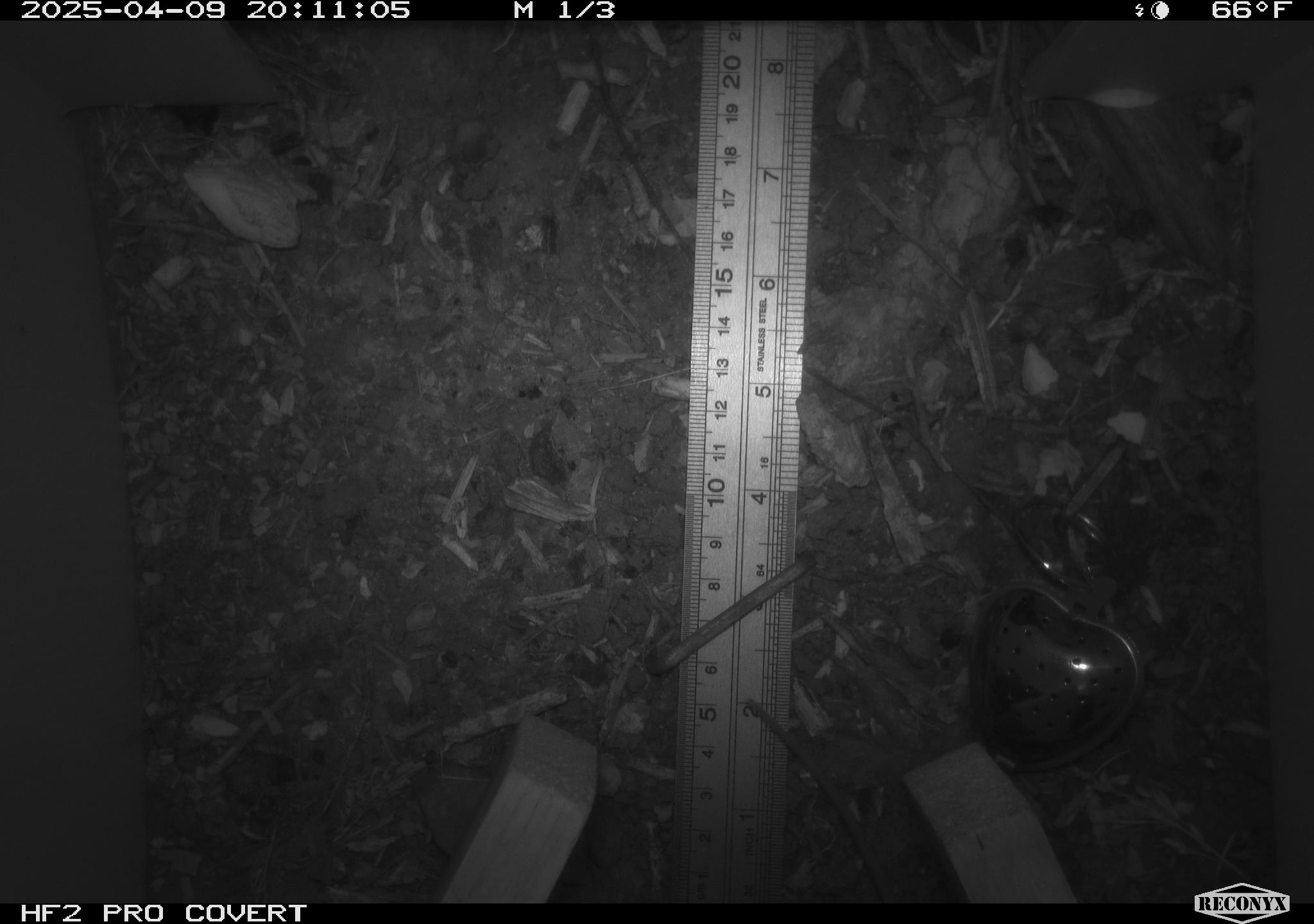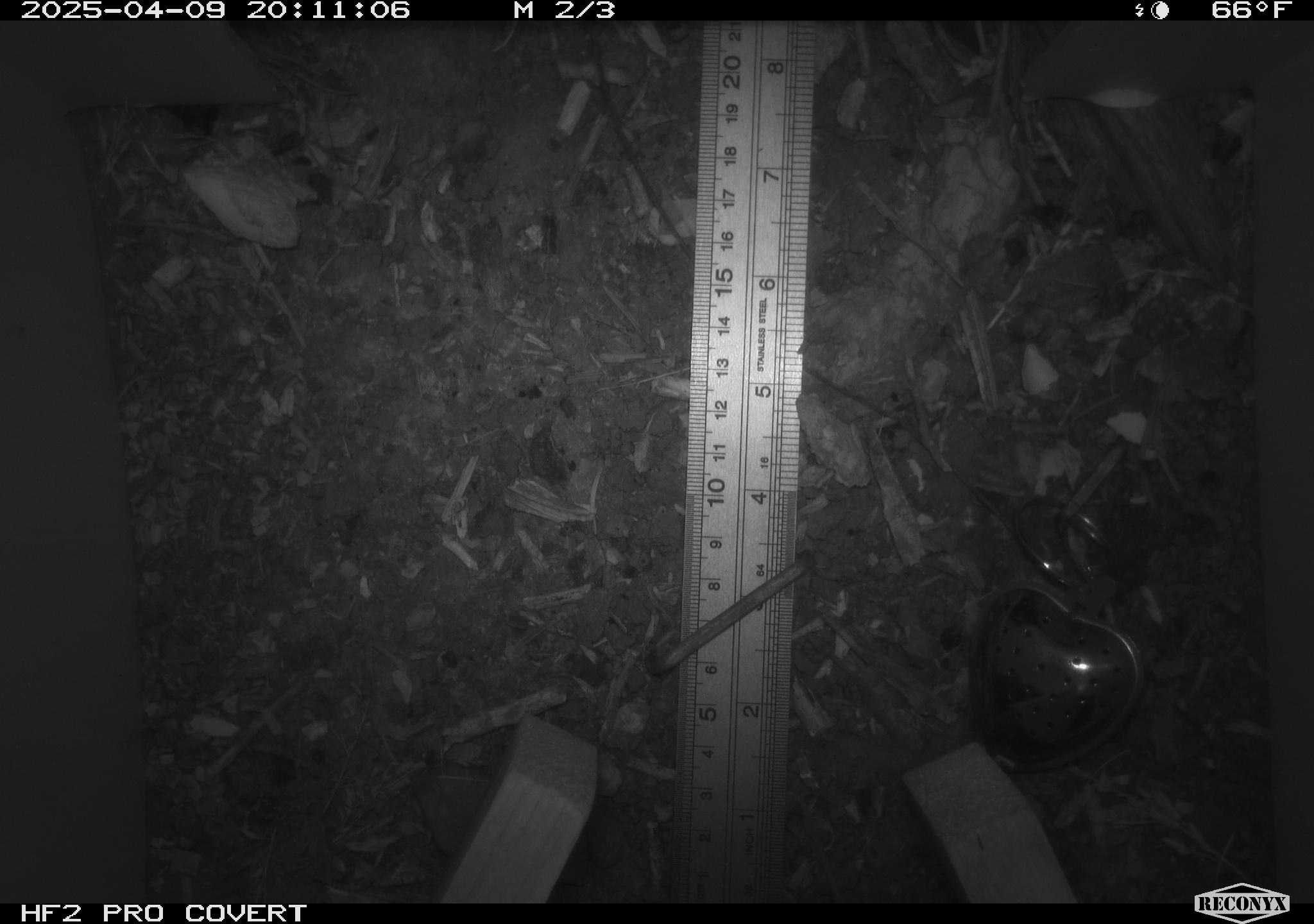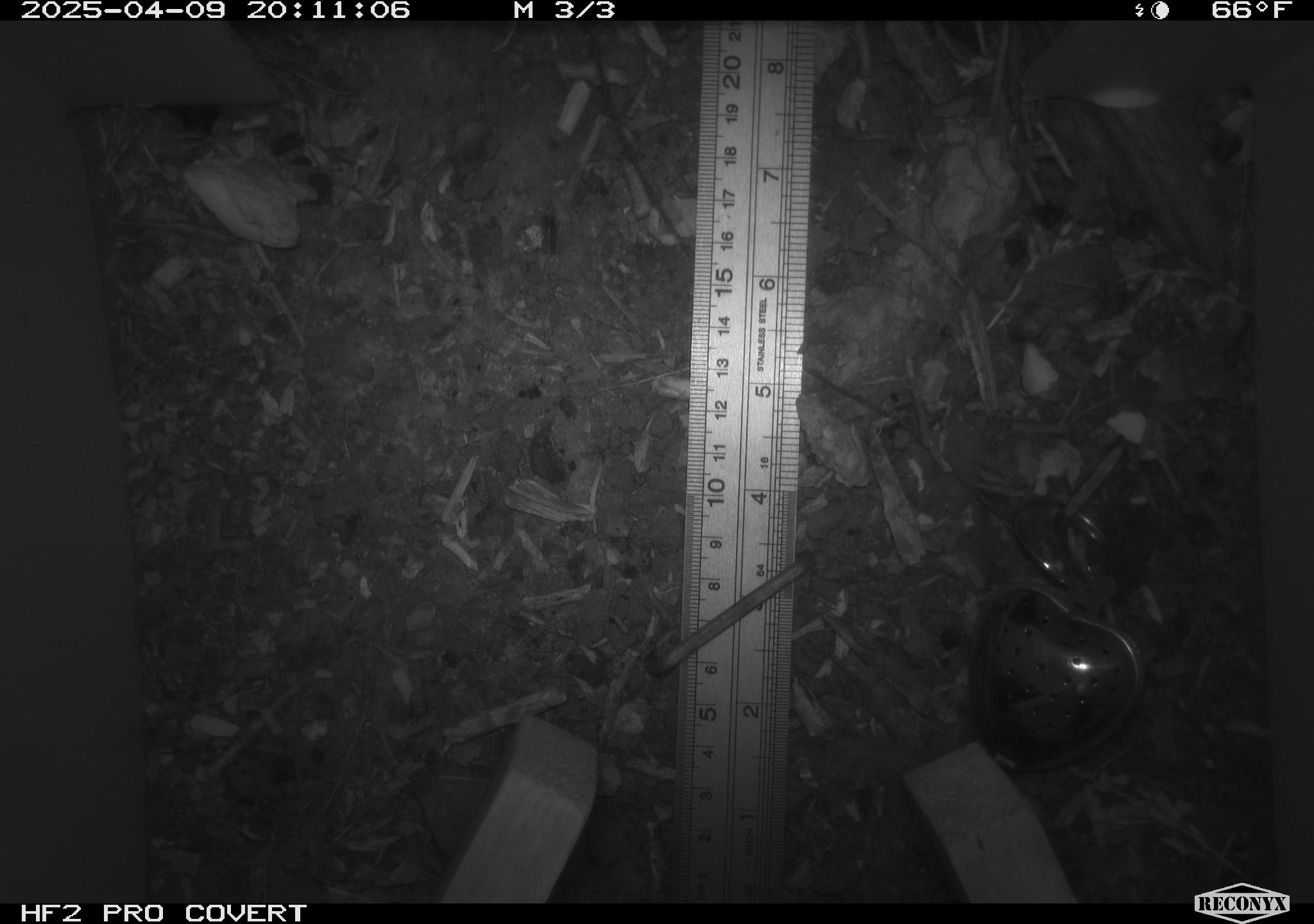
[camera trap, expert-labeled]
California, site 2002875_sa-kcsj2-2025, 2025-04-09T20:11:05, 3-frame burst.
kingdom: Animalia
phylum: Chordata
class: Mammalia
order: Rodentia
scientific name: Rodentia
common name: rodent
Rodent (Rodentia).